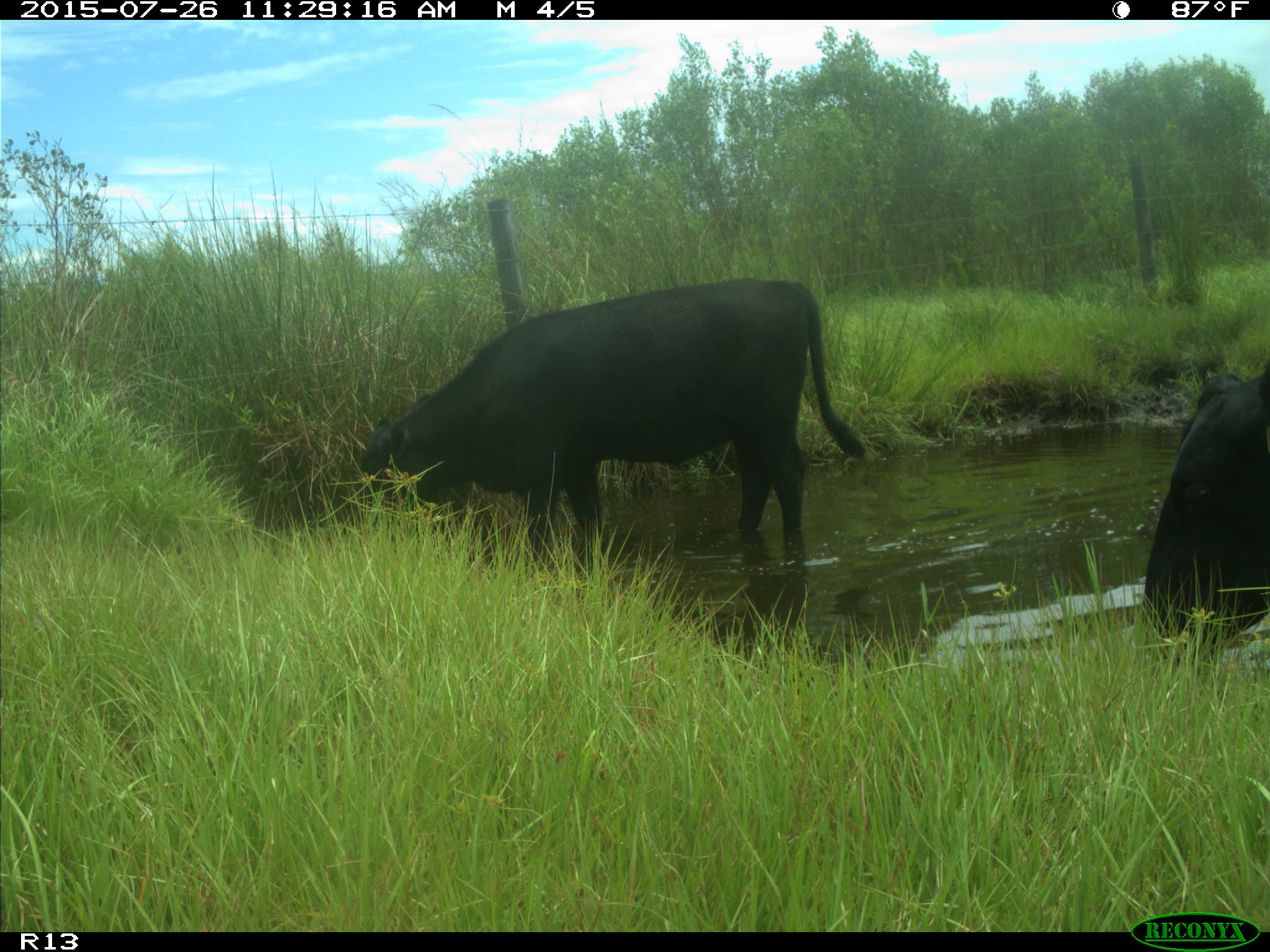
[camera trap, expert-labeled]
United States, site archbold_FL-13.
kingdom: Animalia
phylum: Chordata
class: Mammalia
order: Artiodactyla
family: Bovidae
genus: Bos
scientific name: Bos taurus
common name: domestic cow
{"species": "Bos taurus (domestic cow)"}